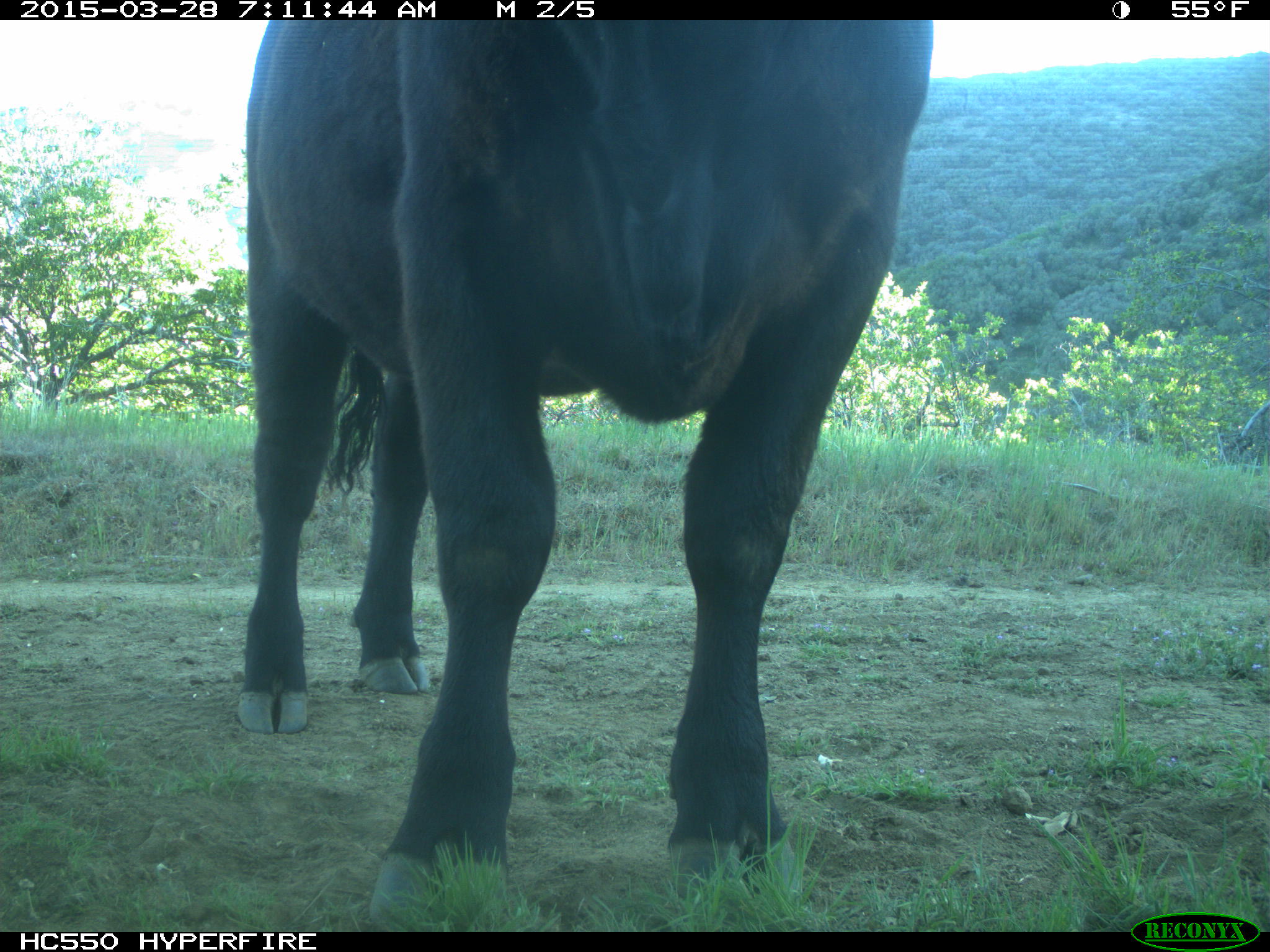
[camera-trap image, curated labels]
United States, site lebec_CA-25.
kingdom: Animalia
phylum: Chordata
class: Mammalia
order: Artiodactyla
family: Bovidae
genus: Bos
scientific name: Bos taurus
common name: domestic cow